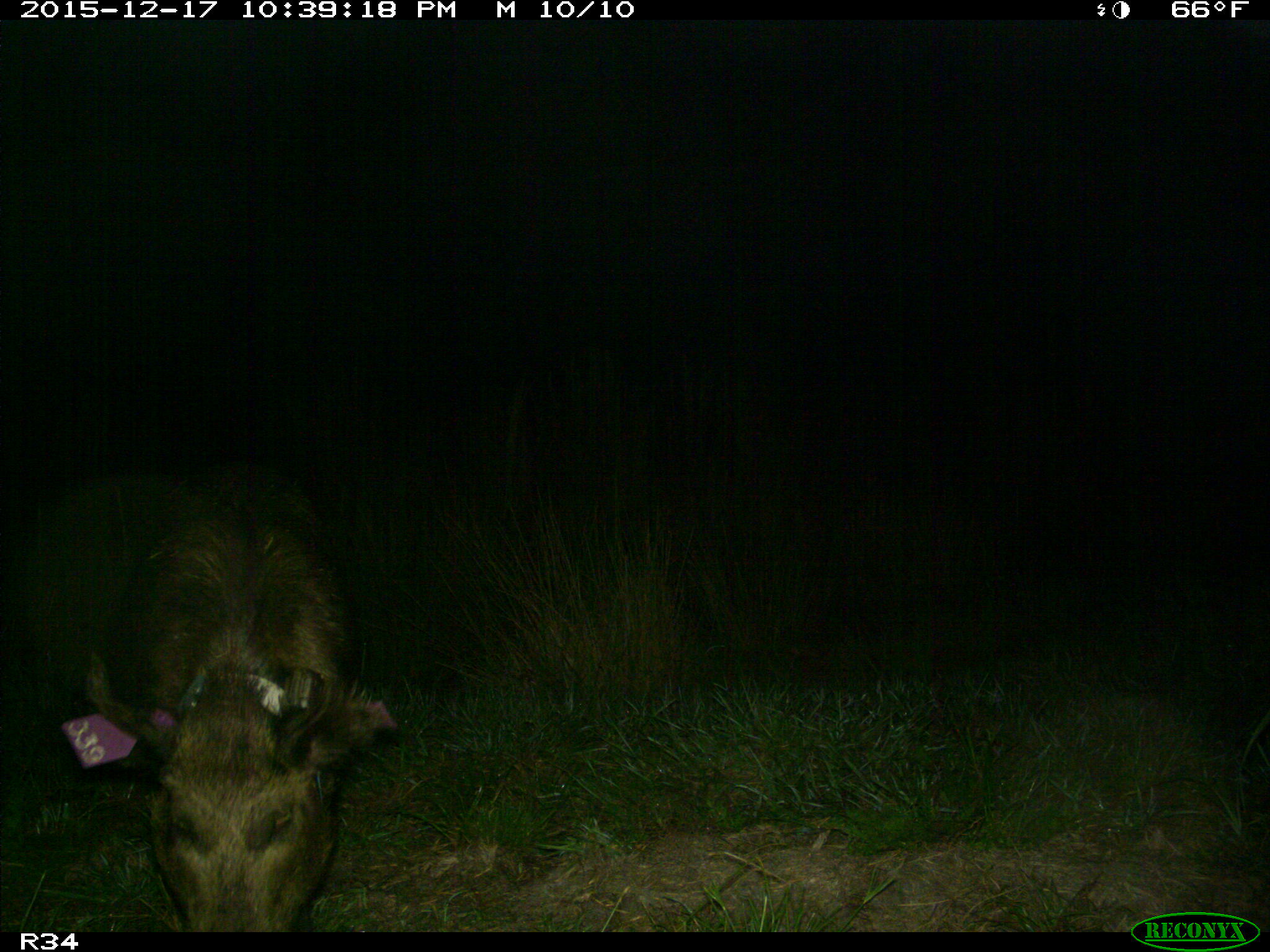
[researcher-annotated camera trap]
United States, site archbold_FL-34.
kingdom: Animalia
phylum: Chordata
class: Mammalia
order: Artiodactyla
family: Suidae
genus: Sus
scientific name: Sus scrofa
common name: wild boar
Sus scrofa (wild boar).